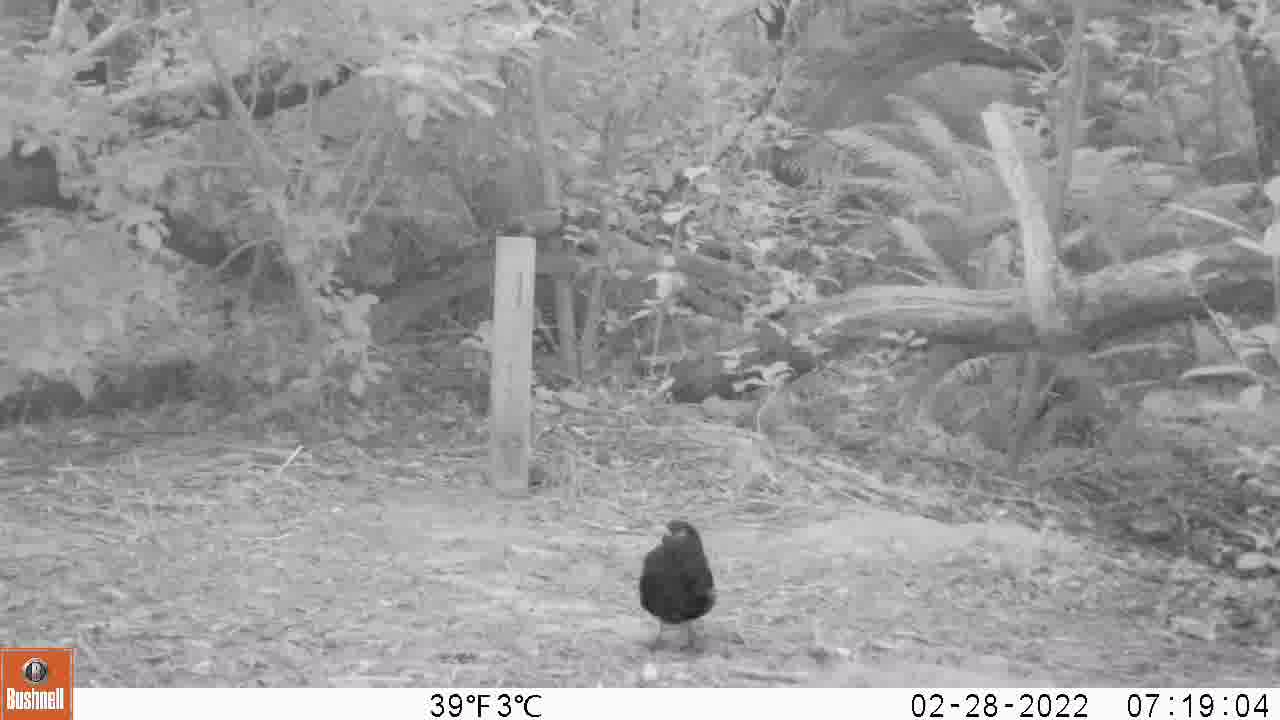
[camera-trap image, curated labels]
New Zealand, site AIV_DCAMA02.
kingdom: Animalia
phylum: Chordata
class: Aves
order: Passeriformes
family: Turdidae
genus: Turdus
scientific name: Turdus merula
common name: eurasian blackbird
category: blackbird